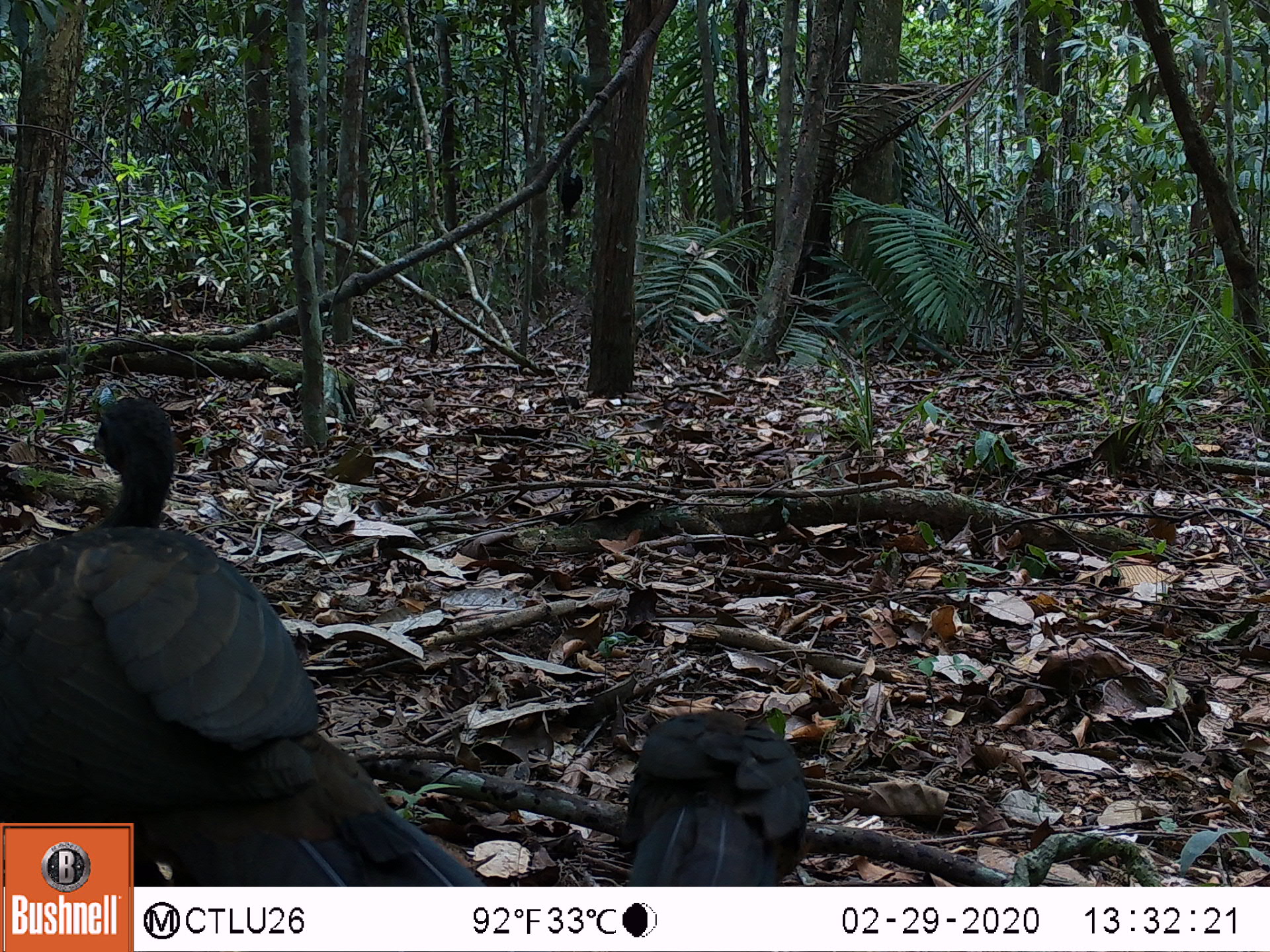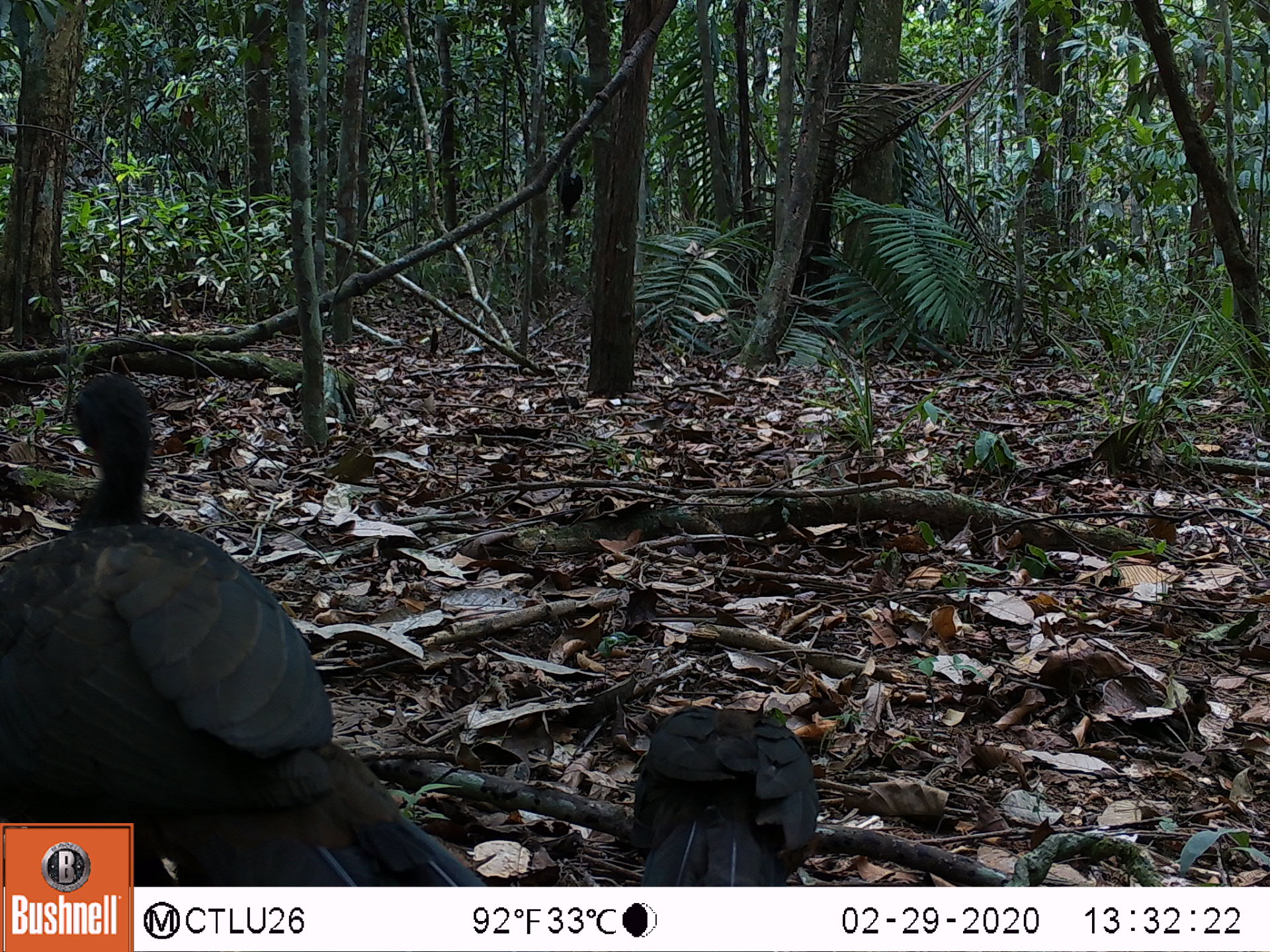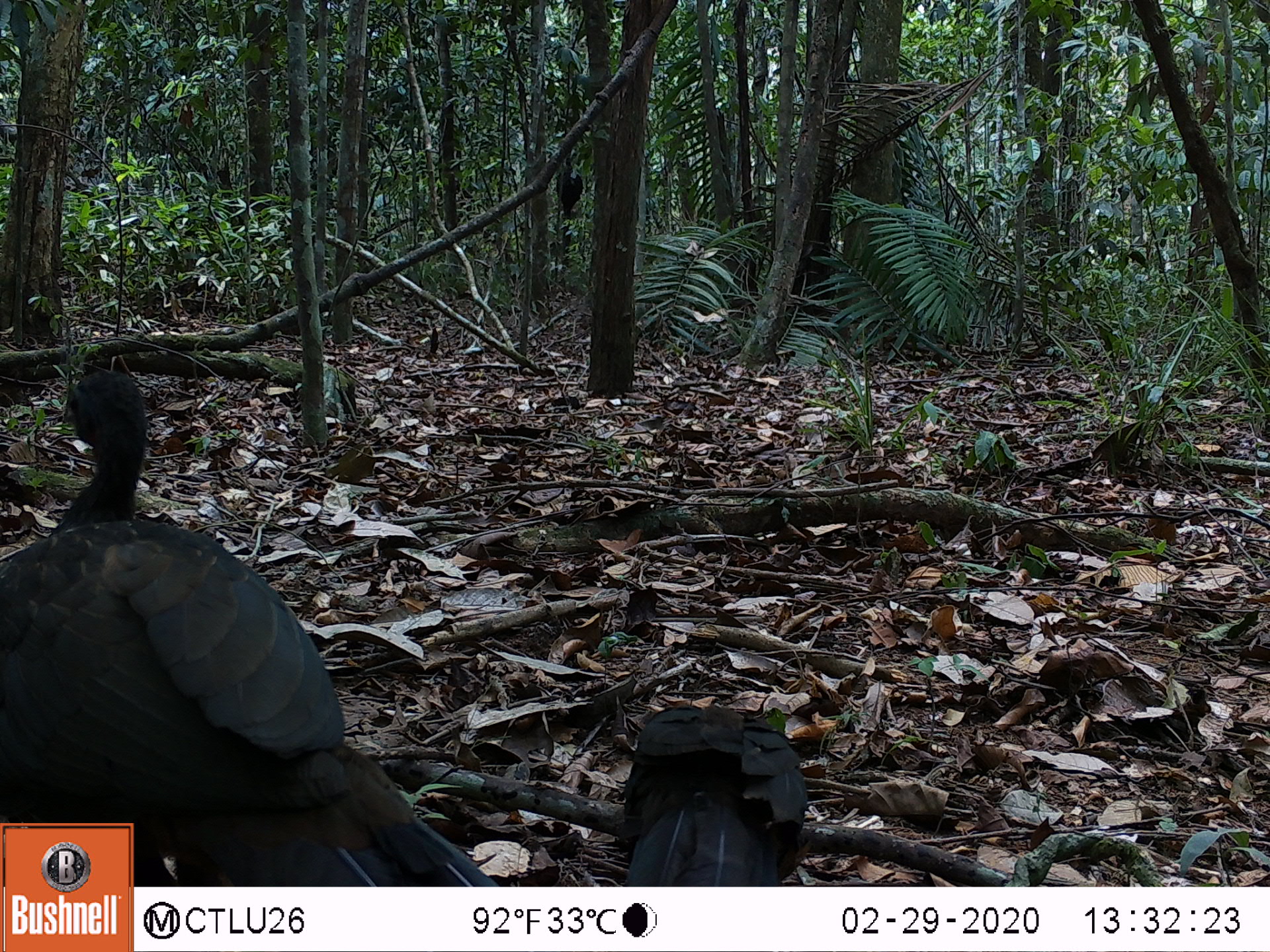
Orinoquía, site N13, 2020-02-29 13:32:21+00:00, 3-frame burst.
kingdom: Animalia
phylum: Chordata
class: Aves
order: Galliformes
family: Cracidae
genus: Penelope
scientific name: Penelope jacquacu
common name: spix's guan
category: spixs guan